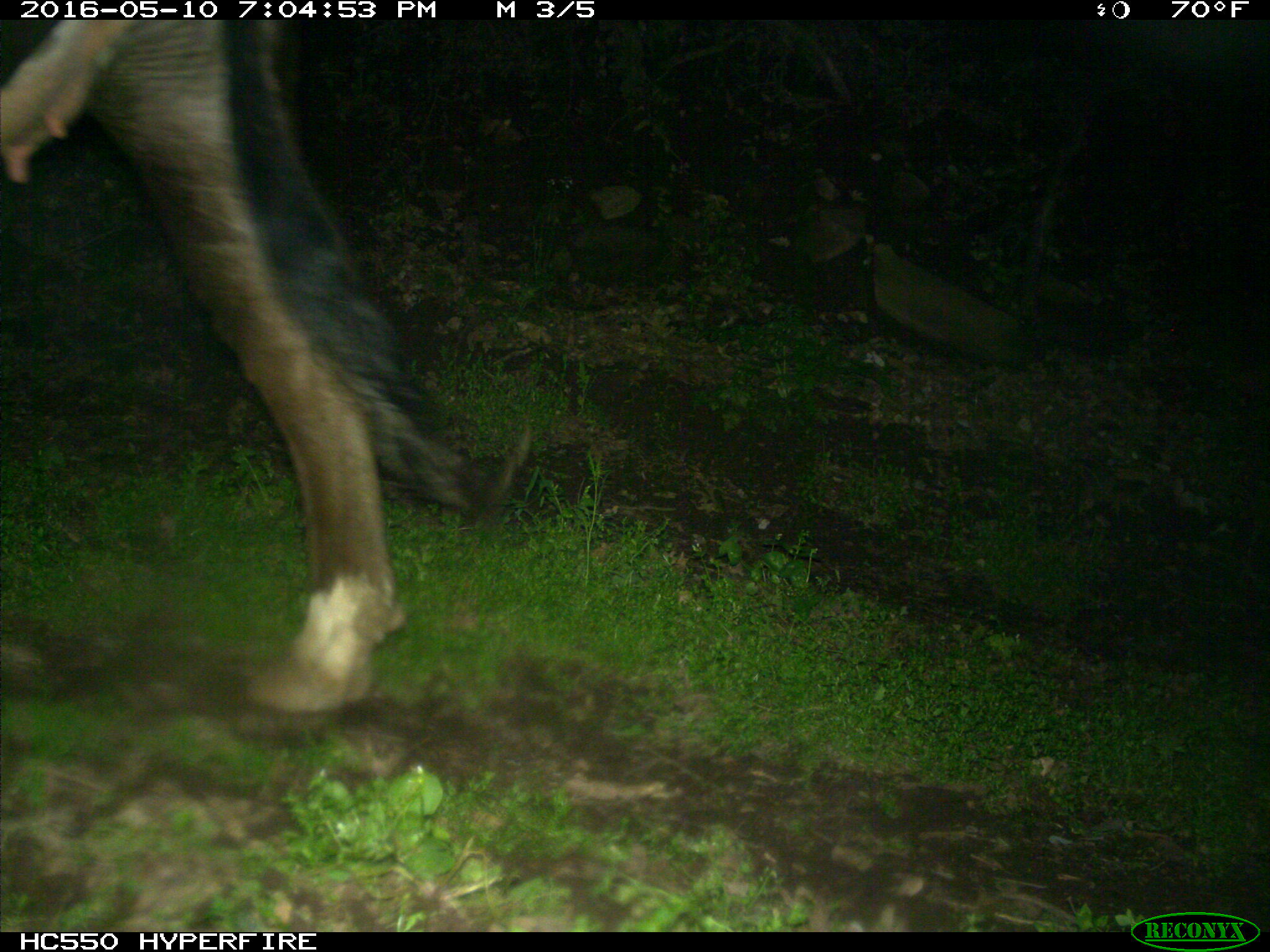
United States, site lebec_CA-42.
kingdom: Animalia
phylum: Chordata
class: Mammalia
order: Artiodactyla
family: Bovidae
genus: Bos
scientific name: Bos taurus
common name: domestic cow